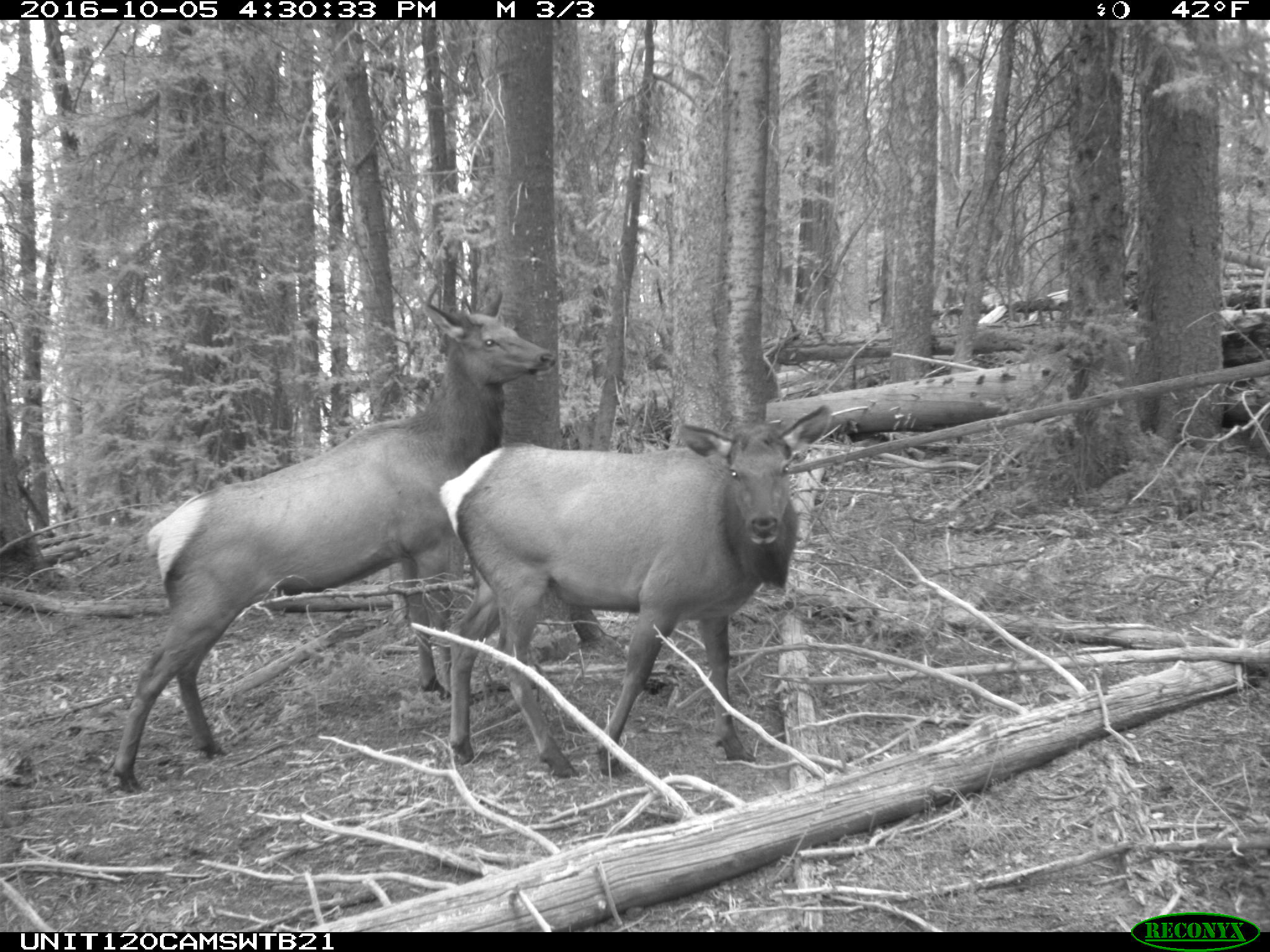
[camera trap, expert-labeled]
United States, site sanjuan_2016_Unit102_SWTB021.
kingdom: Animalia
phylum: Chordata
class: Mammalia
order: Artiodactyla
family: Cervidae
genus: Cervus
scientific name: Cervus elaphus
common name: red deer